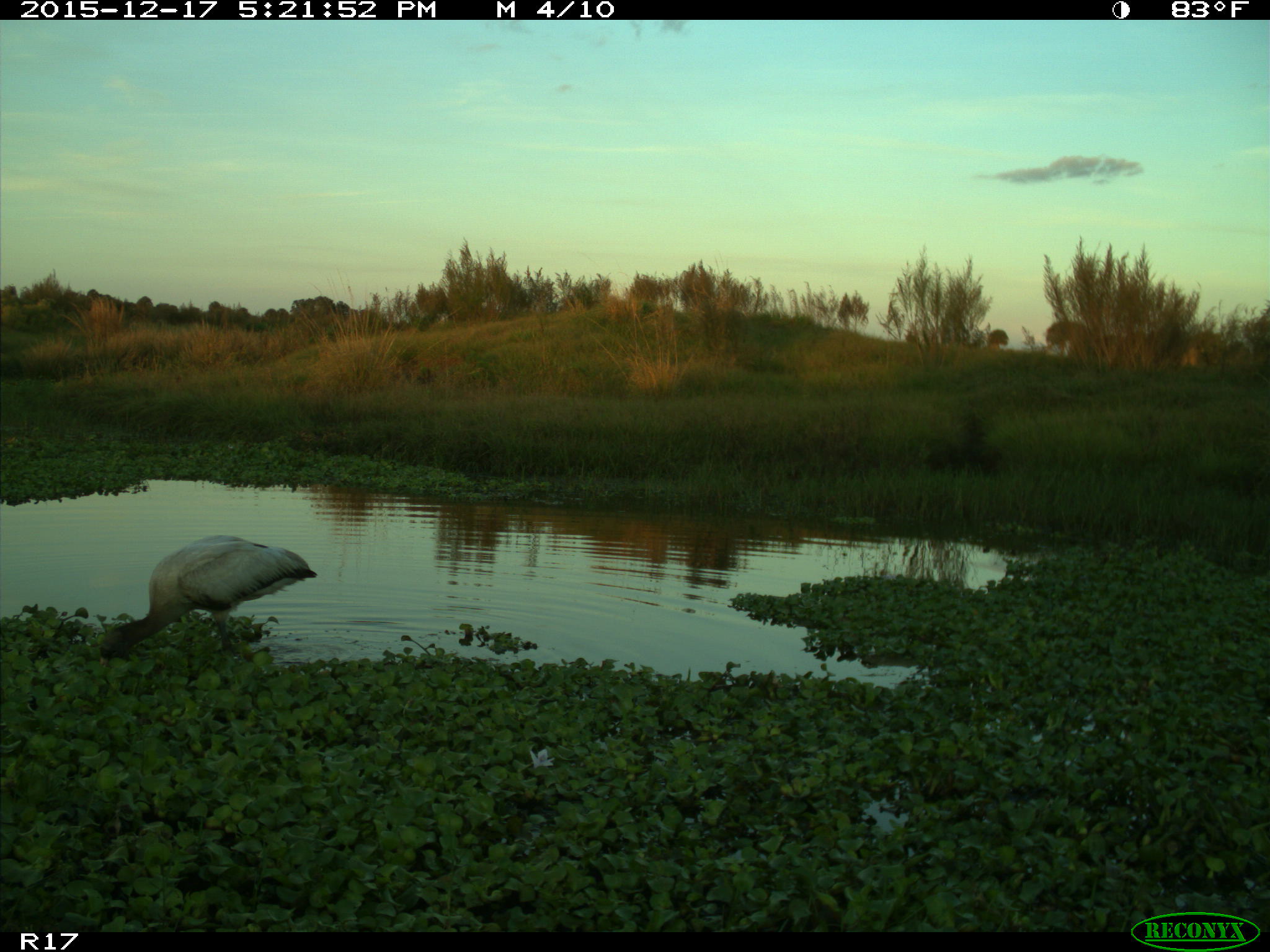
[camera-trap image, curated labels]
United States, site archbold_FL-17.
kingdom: Animalia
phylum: Chordata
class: Aves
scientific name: Aves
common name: birds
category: unidentified bird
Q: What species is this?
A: Unidentified bird (birds) (Aves).